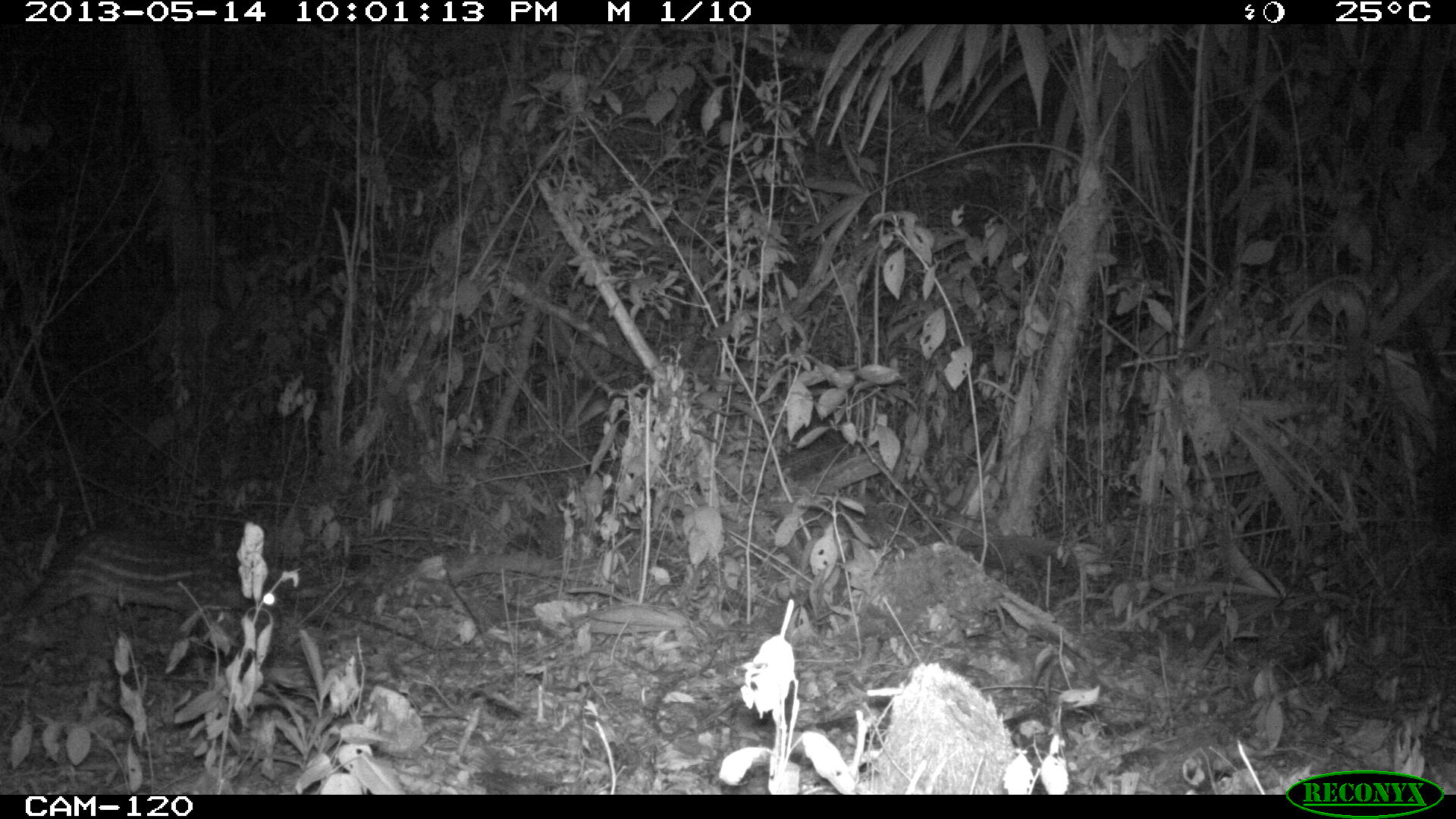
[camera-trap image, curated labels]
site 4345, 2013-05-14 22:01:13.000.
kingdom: Animalia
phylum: Chordata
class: Mammalia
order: Rodentia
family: Cuniculidae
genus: Cuniculus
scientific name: Cuniculus paca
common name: lowland paca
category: agouti paca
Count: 1.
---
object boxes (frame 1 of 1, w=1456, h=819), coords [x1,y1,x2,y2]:
agouti paca: [12,525,283,656]